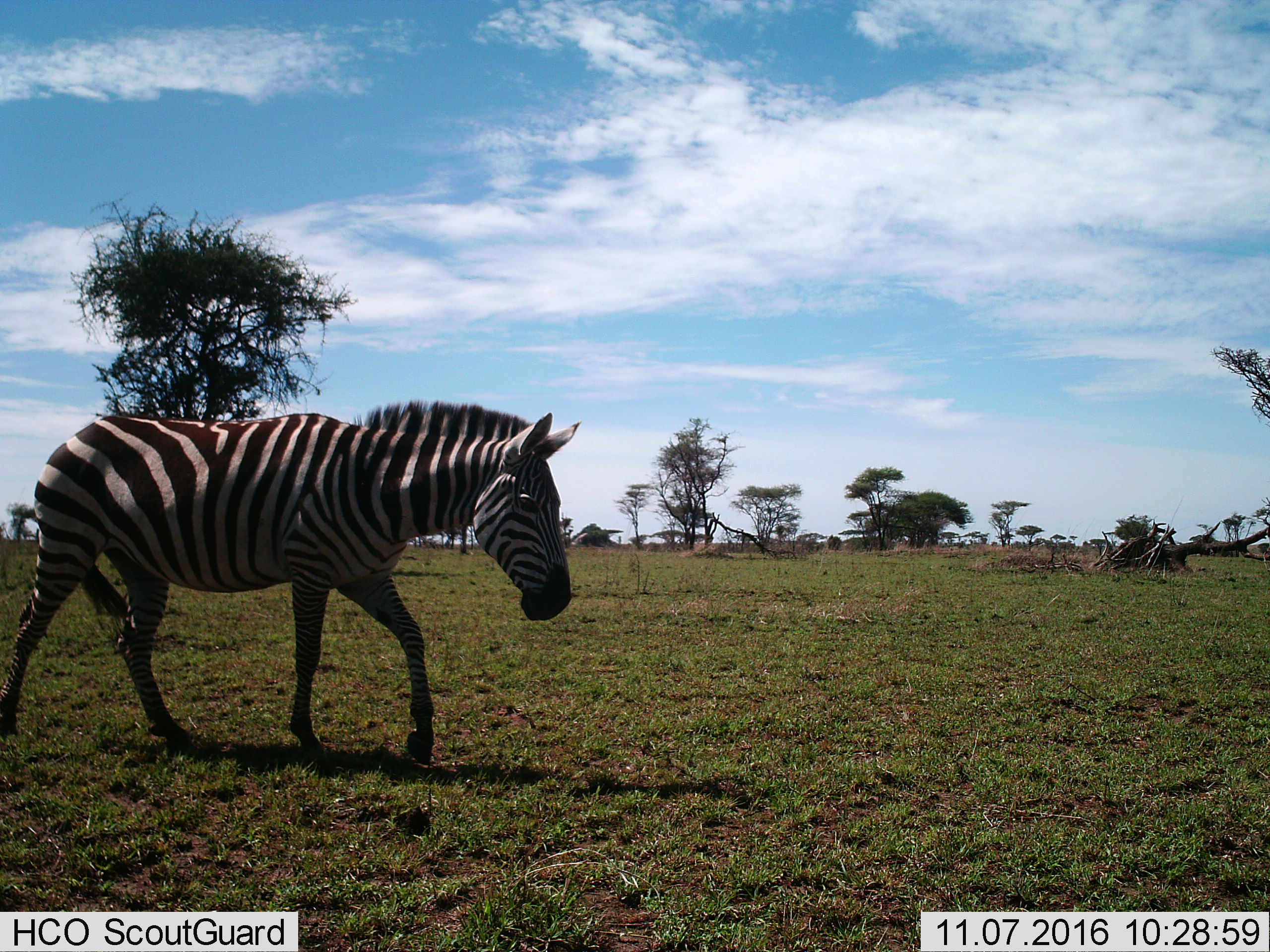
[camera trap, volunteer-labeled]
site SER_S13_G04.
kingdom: Animalia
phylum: Chordata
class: Mammalia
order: Perissodactyla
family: Equidae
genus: Equus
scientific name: Equus quagga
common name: plains zebra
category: zebraplains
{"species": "zebraplains (plains zebra) (Equus quagga)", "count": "1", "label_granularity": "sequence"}